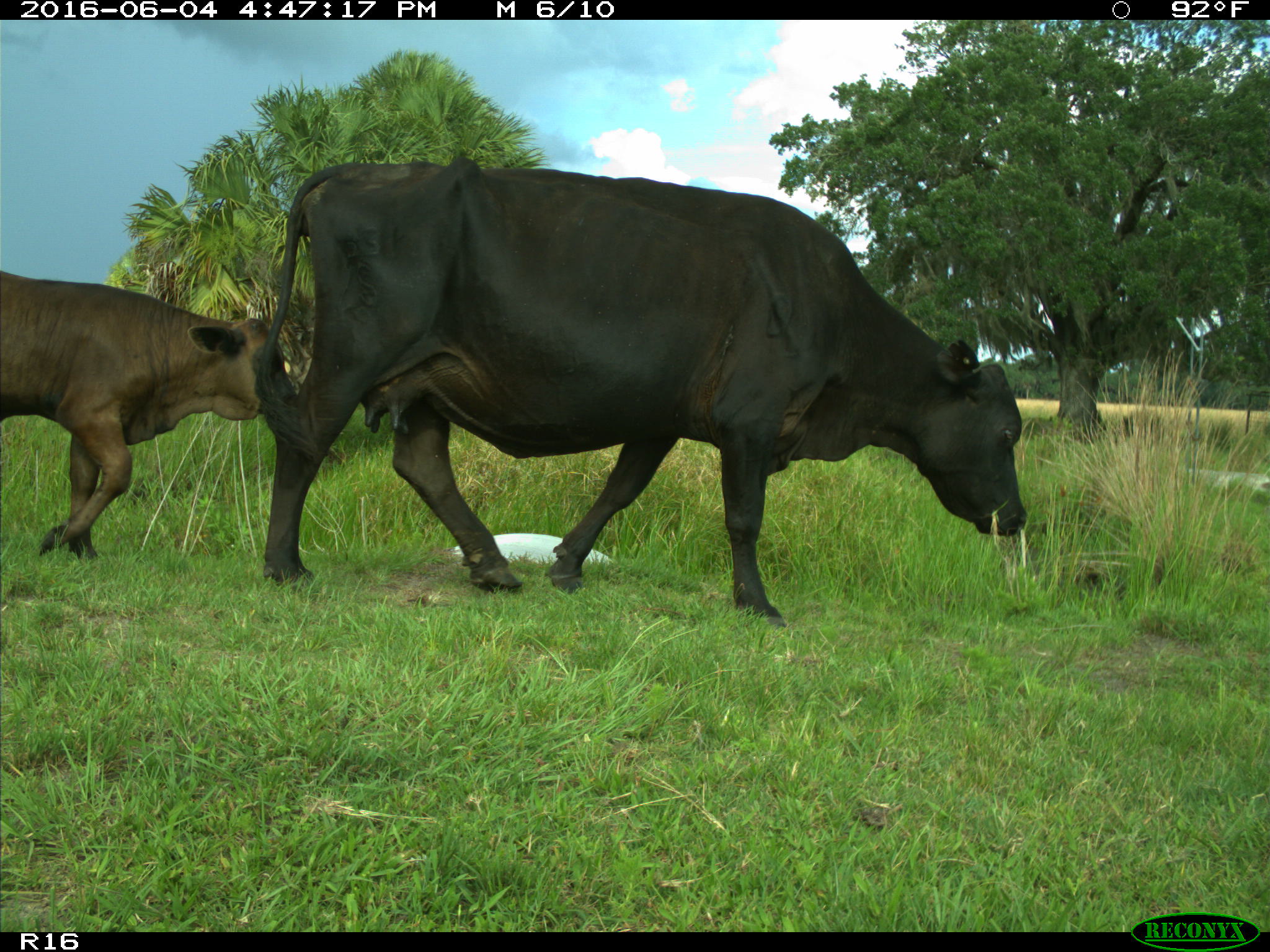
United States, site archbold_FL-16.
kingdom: Animalia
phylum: Chordata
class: Mammalia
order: Artiodactyla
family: Bovidae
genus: Bos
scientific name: Bos taurus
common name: domestic cow